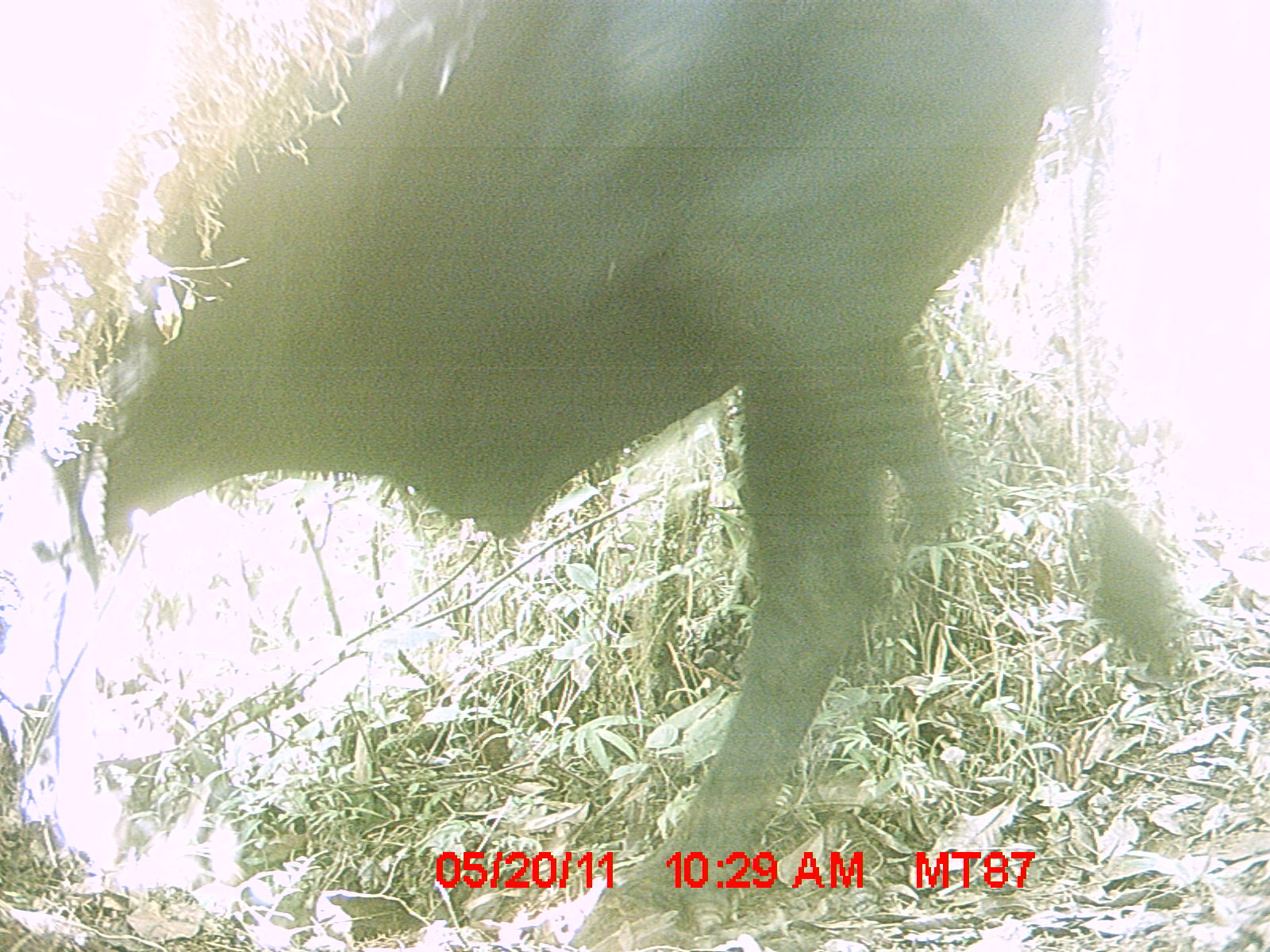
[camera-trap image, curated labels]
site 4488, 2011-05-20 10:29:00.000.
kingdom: Animalia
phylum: Chordata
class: Mammalia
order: Artiodactyla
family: Bovidae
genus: Bos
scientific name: Bos taurus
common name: domestic cattle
Bos taurus (domestic cattle), count 2.